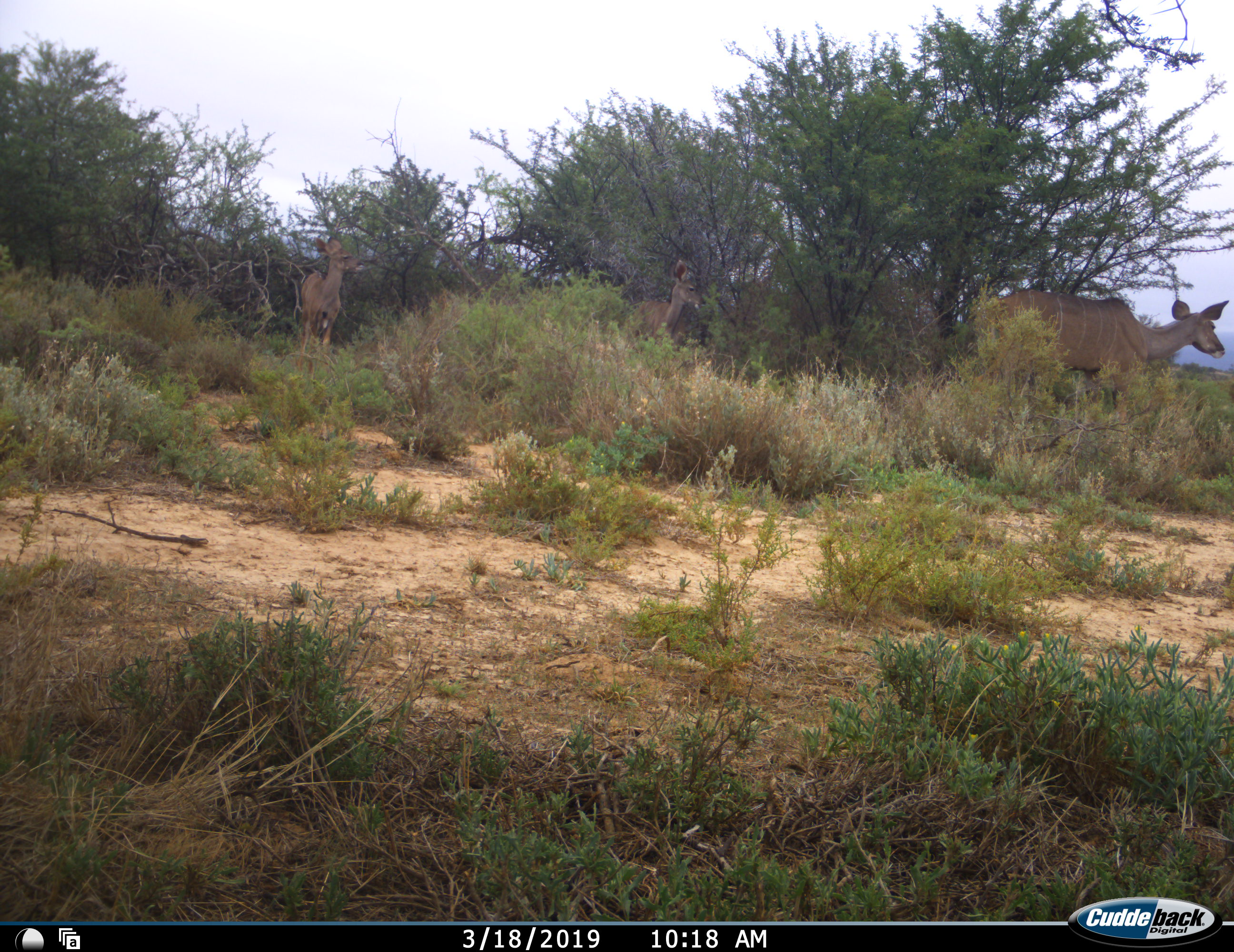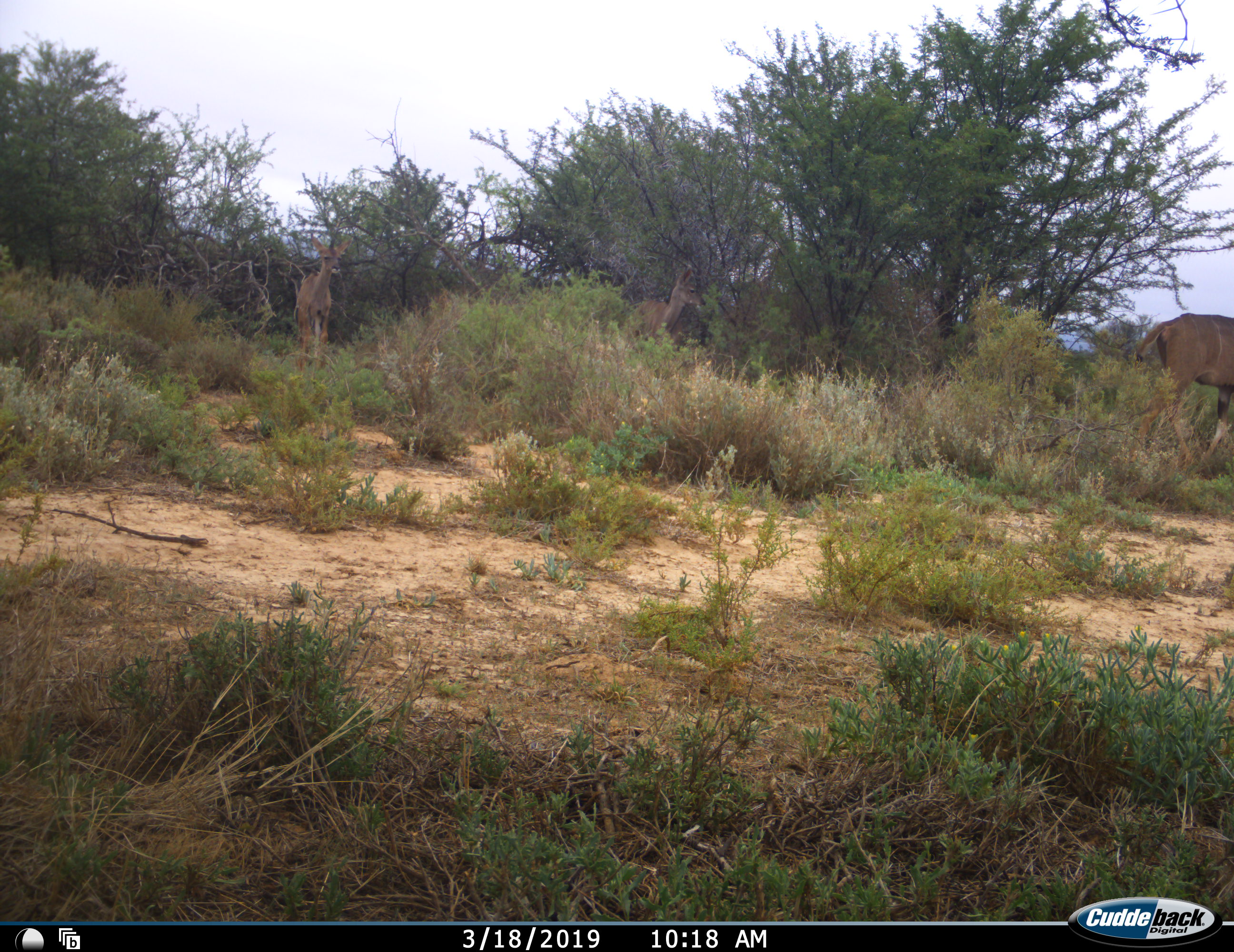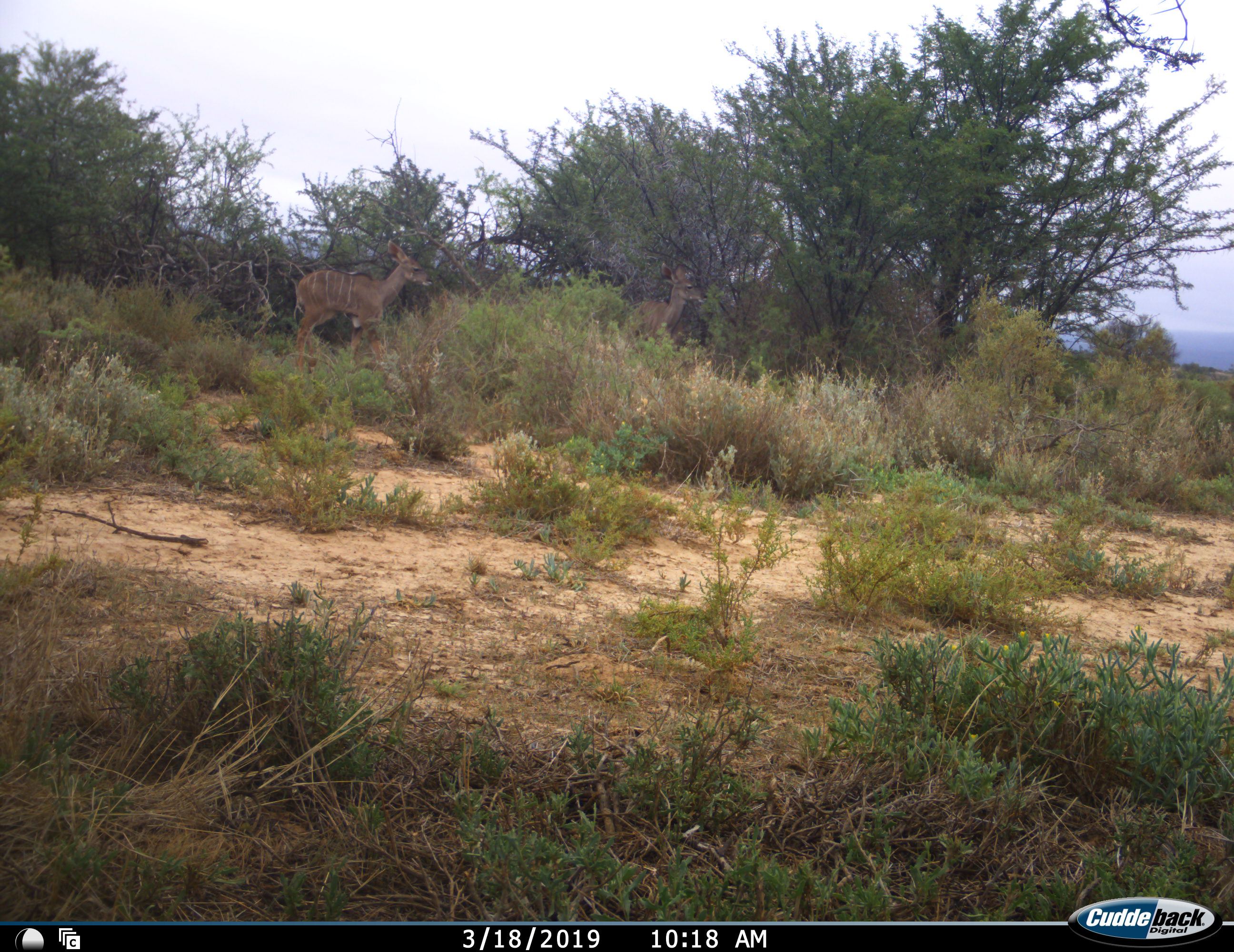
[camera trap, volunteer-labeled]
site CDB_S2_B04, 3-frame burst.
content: unidentified animal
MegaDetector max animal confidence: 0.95